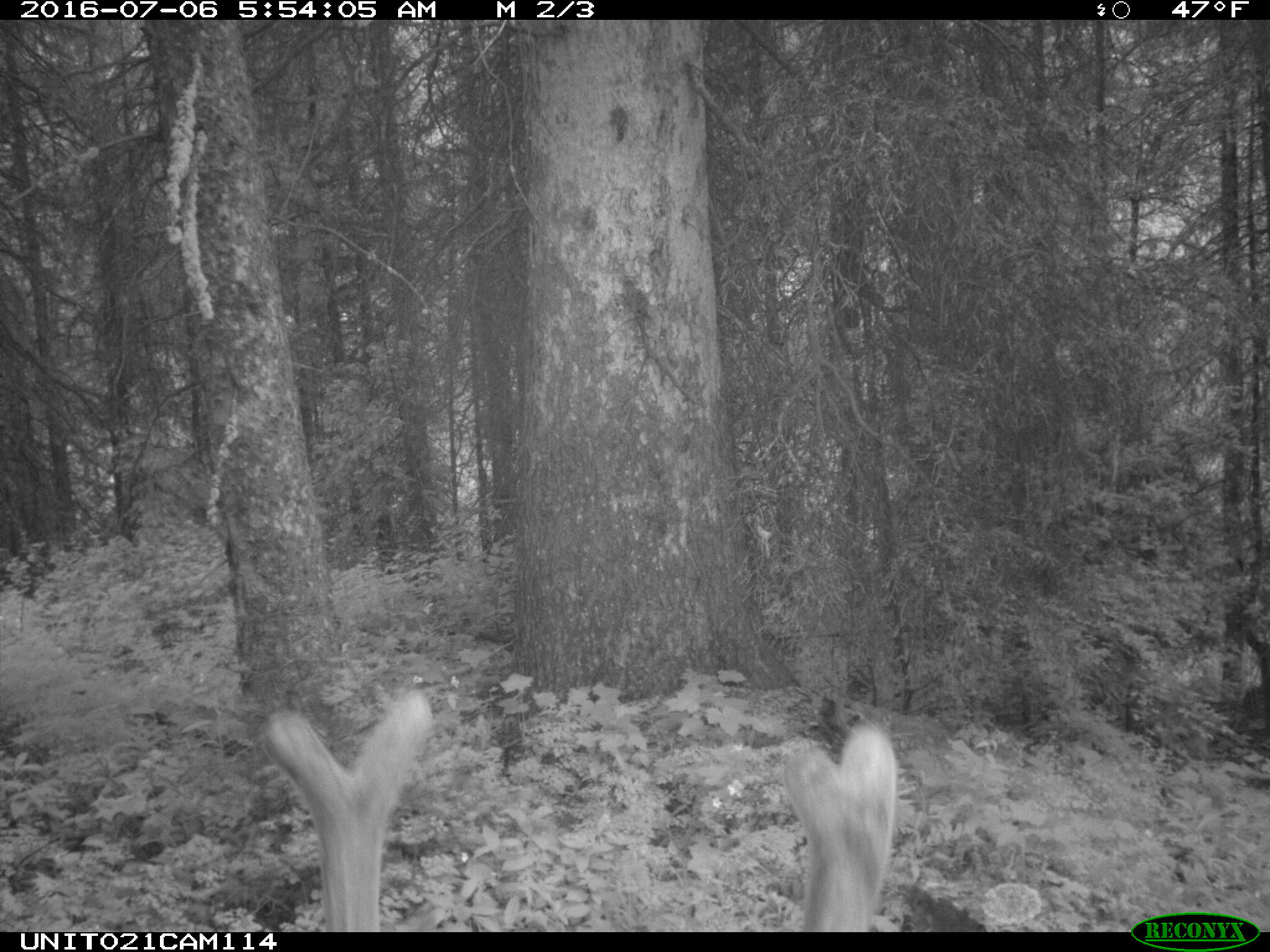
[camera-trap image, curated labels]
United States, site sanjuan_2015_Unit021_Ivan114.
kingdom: Animalia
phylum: Chordata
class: Mammalia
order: Artiodactyla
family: Cervidae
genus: Cervus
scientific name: Cervus elaphus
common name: red deer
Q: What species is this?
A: Cervus elaphus (red deer).